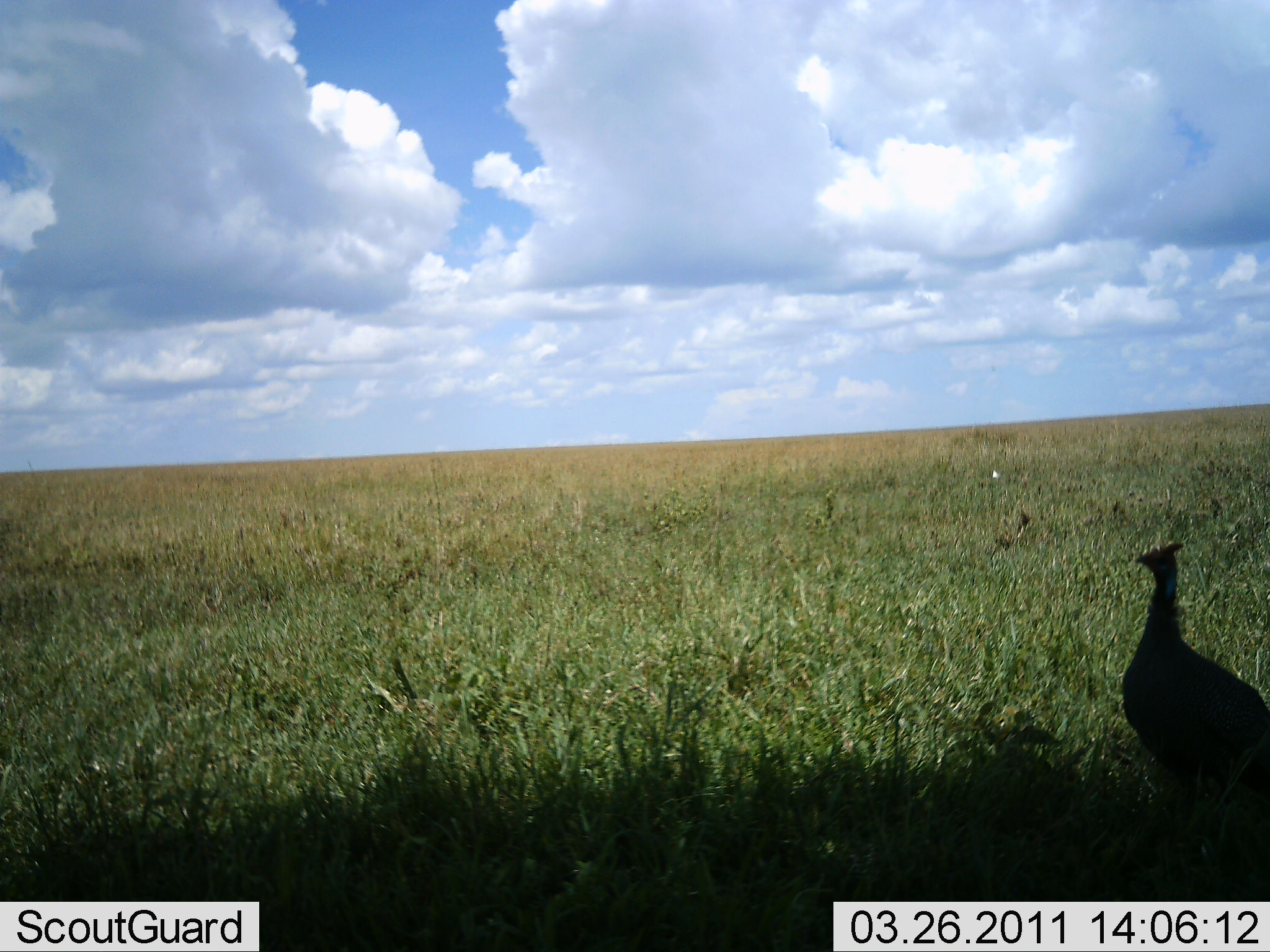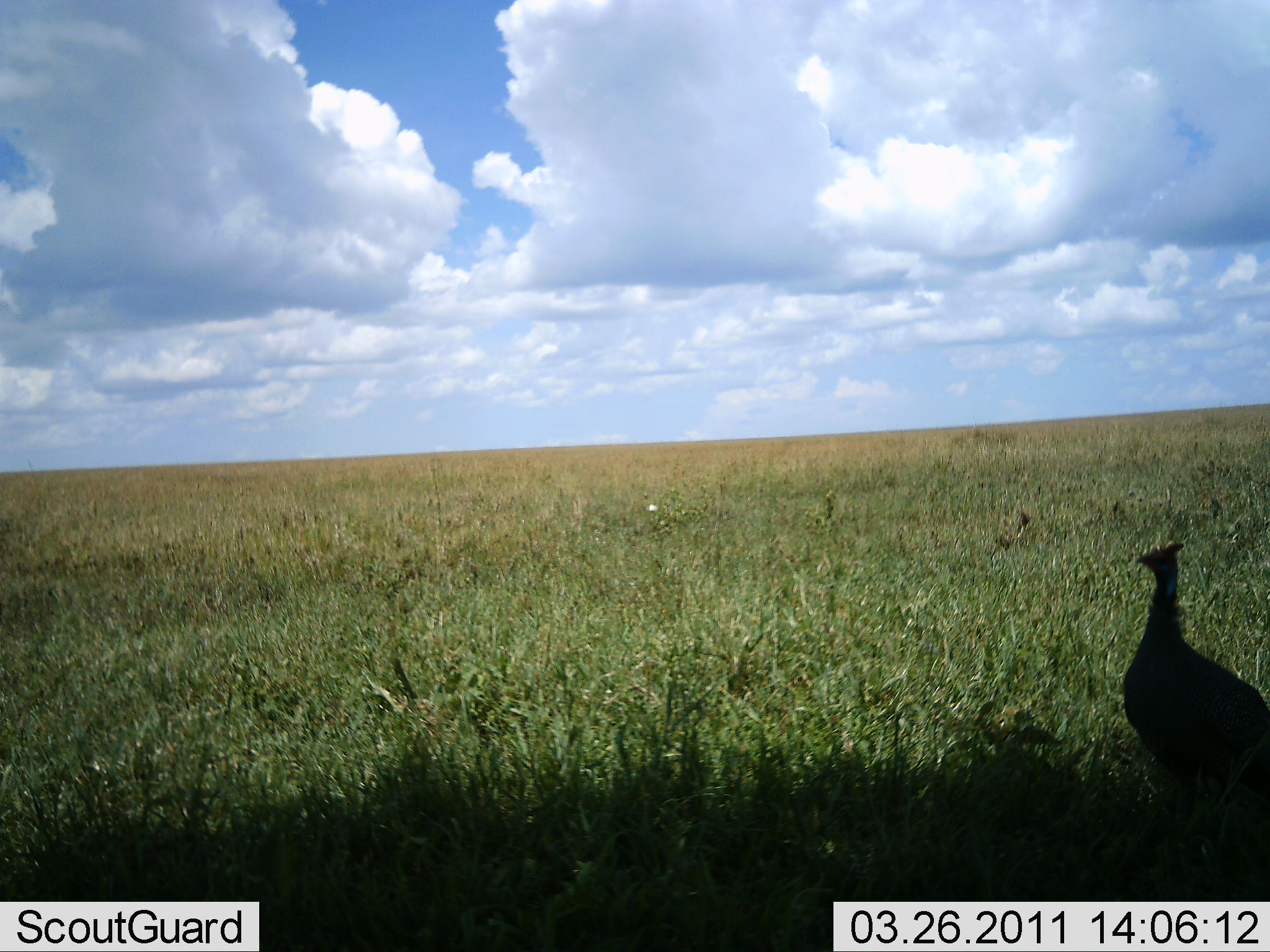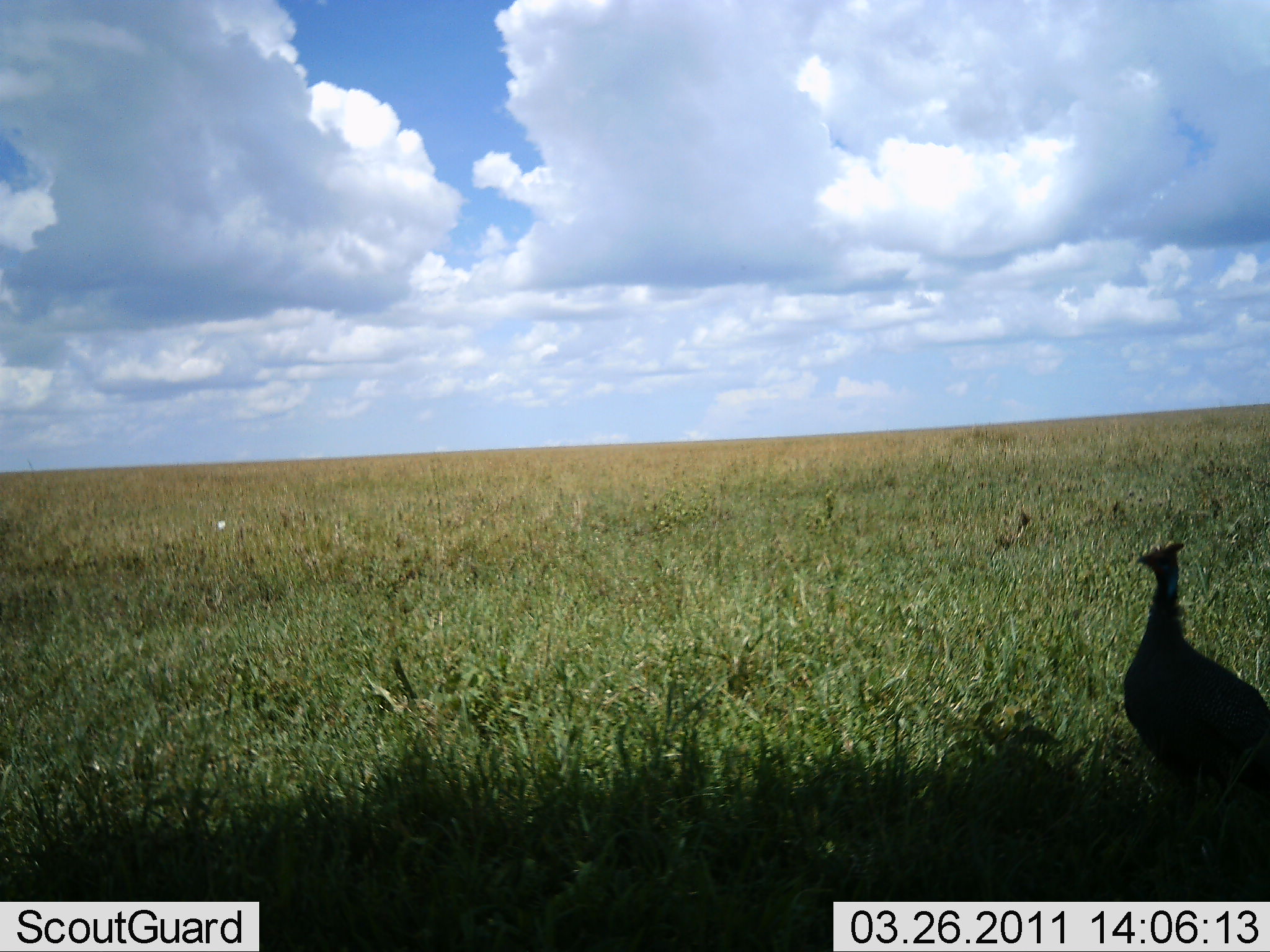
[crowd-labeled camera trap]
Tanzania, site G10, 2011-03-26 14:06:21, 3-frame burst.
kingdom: Animalia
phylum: Chordata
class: Aves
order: Galliformes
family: Numididae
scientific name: Numididae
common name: guinea fowl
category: guineafowl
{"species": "guineafowl (guinea fowl) (Numididae)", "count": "1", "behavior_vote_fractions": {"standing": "92%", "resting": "0%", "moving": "17%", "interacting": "0%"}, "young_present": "0%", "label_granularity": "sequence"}